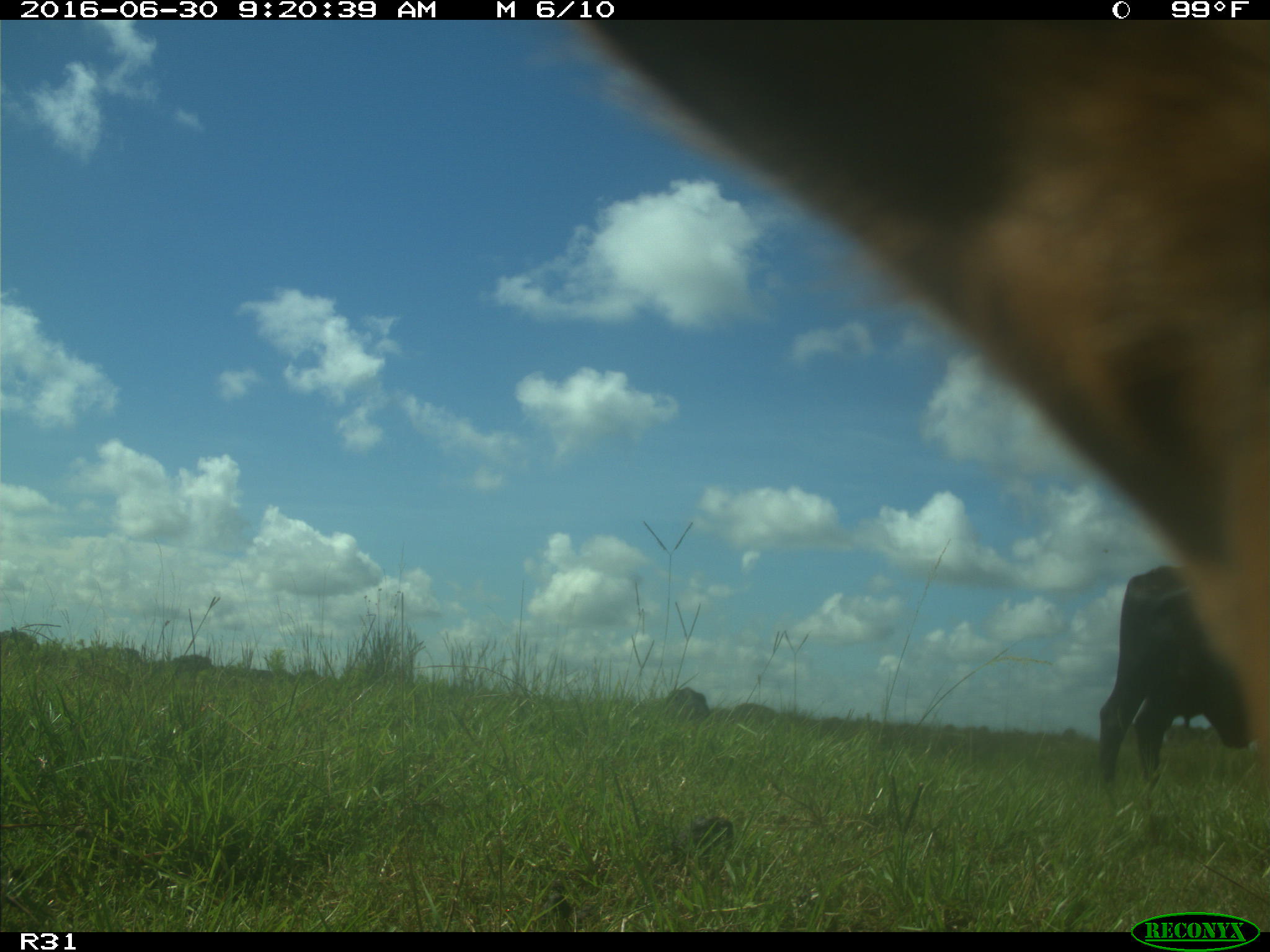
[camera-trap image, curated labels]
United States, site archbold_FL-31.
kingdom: Animalia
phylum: Chordata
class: Mammalia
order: Artiodactyla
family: Bovidae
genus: Bos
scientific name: Bos taurus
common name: domestic cow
Bos taurus (domestic cow).